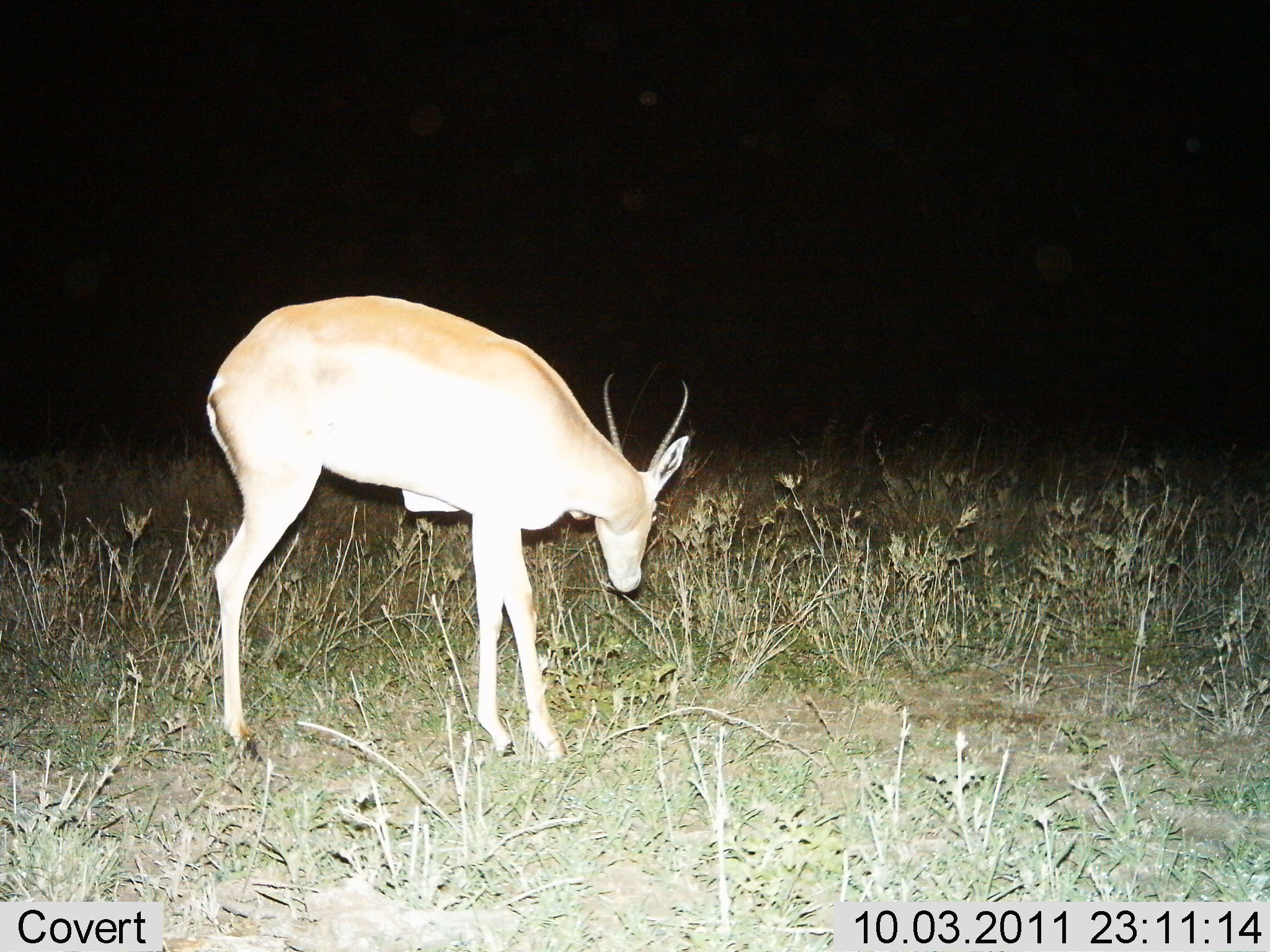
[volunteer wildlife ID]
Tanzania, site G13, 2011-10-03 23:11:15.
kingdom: Animalia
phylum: Chordata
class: Mammalia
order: Artiodactyla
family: Bovidae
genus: Nanger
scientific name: Nanger granti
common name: grant's gazelle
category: gazellegrants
Gazellegrants (grant's gazelle) (Nanger granti), count 1. Behavior (volunteer vote fractions): standing 45%, resting 0%, moving 0%, interacting 0%. Young present (vote fraction): 0%. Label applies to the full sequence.